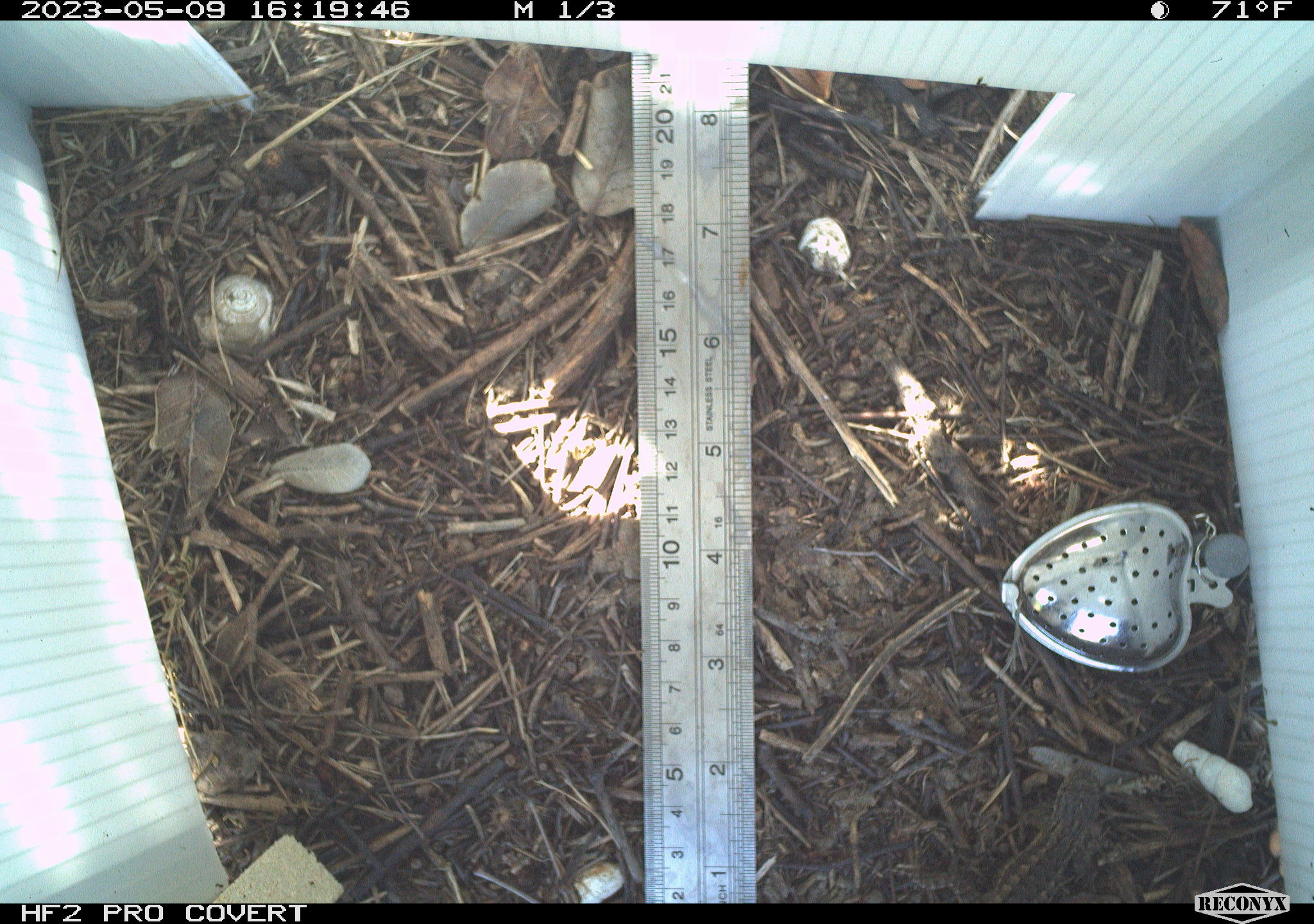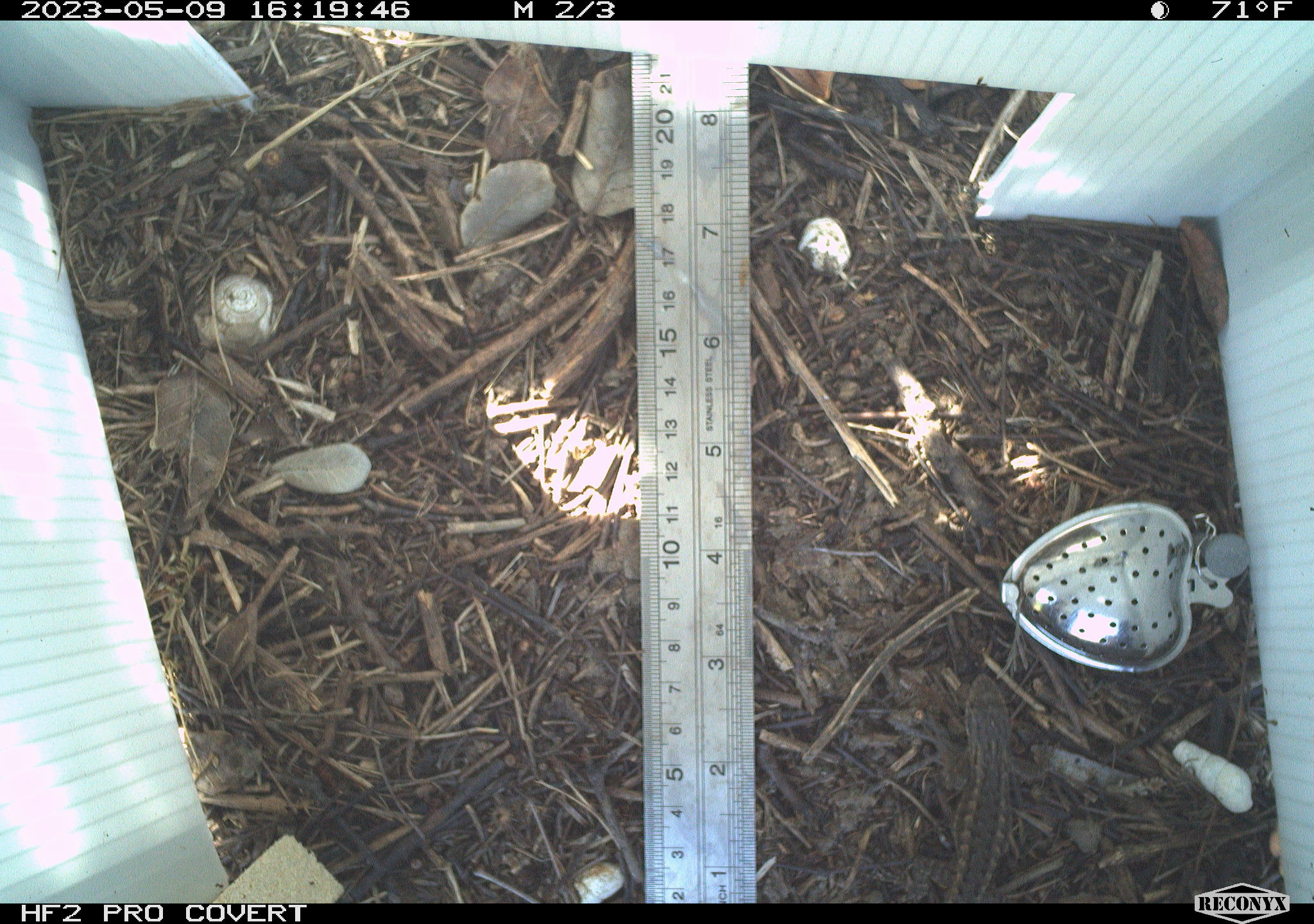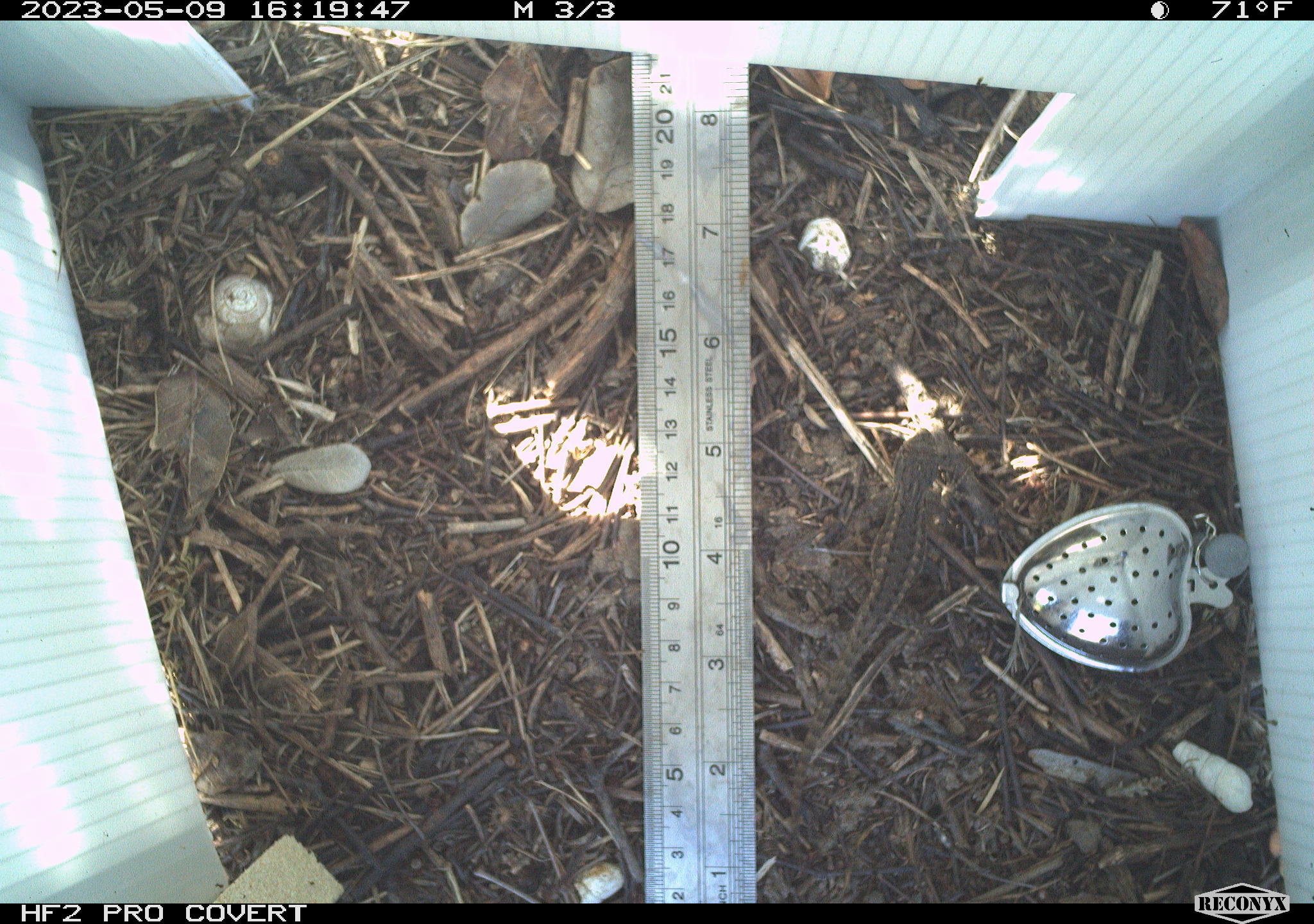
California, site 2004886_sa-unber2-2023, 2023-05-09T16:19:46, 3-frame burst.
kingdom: Animalia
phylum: Chordata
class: Reptilia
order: Squamata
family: Phrynosomatidae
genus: Sceloporus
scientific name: Sceloporus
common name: spiny lizards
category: sceloporus species